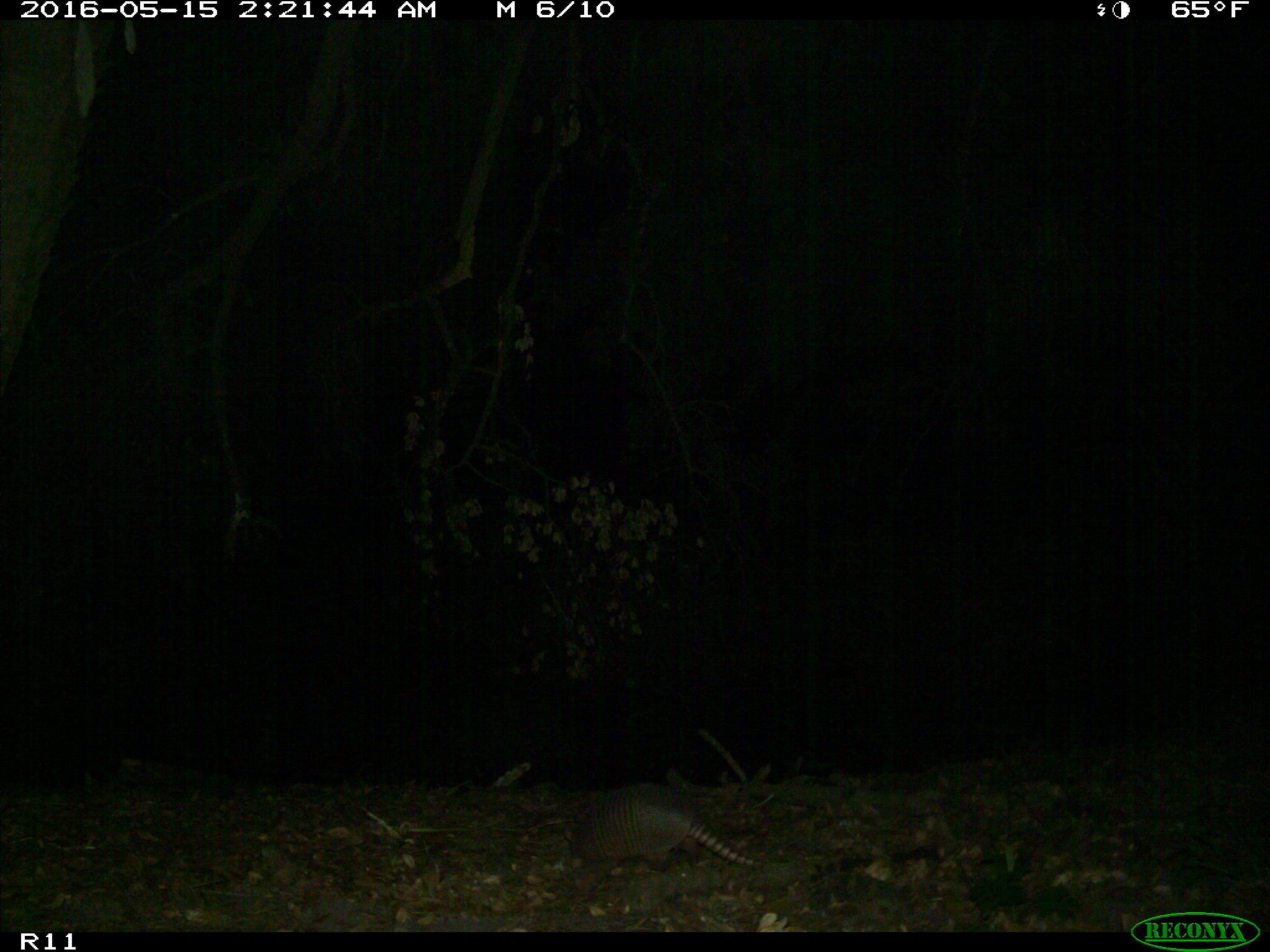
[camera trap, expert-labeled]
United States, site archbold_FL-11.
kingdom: Animalia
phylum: Chordata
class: Mammalia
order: Cingulata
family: Dasypodidae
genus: Dasypus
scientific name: Dasypus novemcinctus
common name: nine-banded armadillo